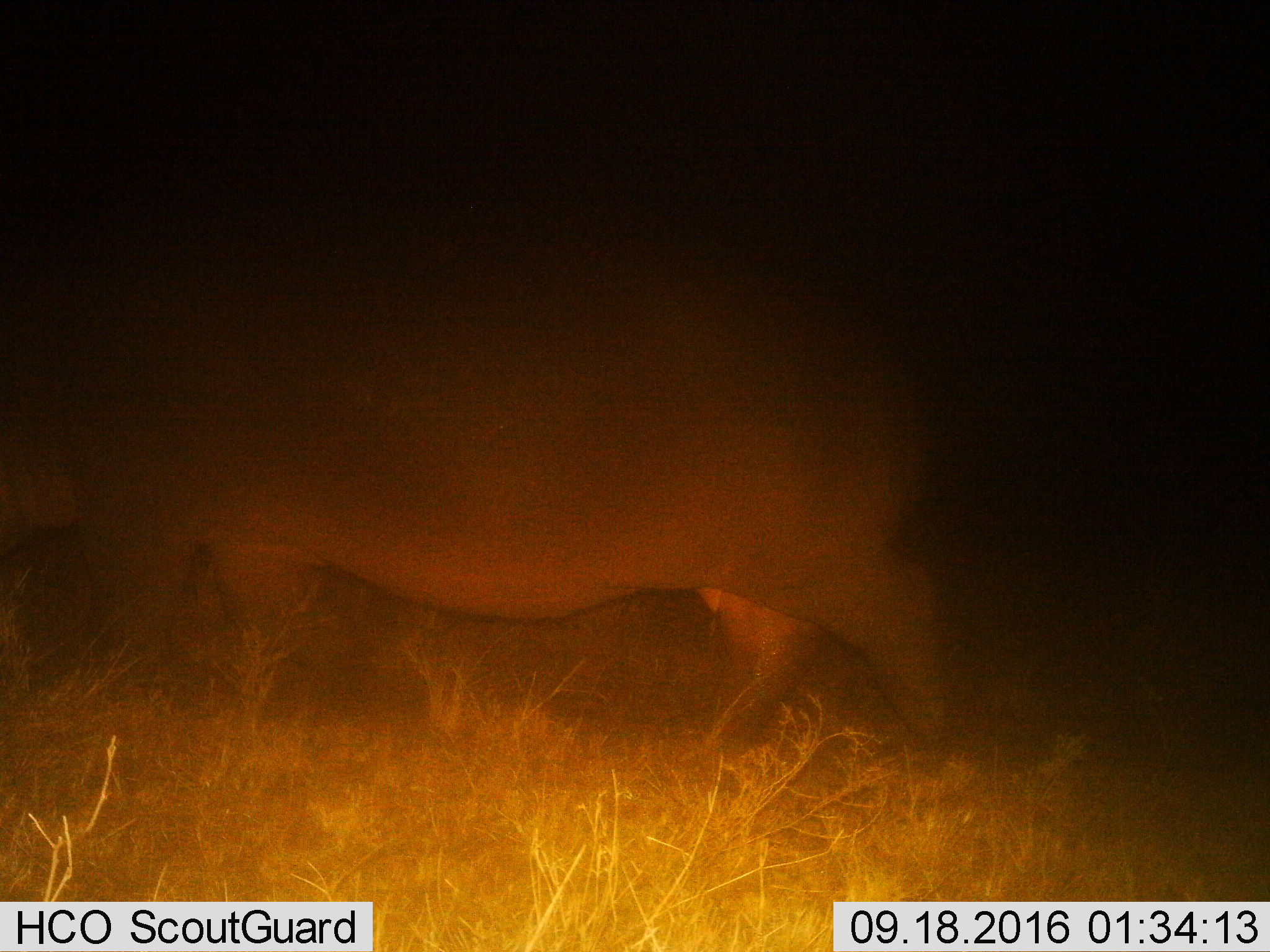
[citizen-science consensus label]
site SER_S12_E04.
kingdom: Animalia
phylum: Chordata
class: Mammalia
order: Artiodactyla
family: Hippopotamidae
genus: Hippopotamus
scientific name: Hippopotamus amphibius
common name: hippopotamus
Hippopotamus (Hippopotamus amphibius), count 1. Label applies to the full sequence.